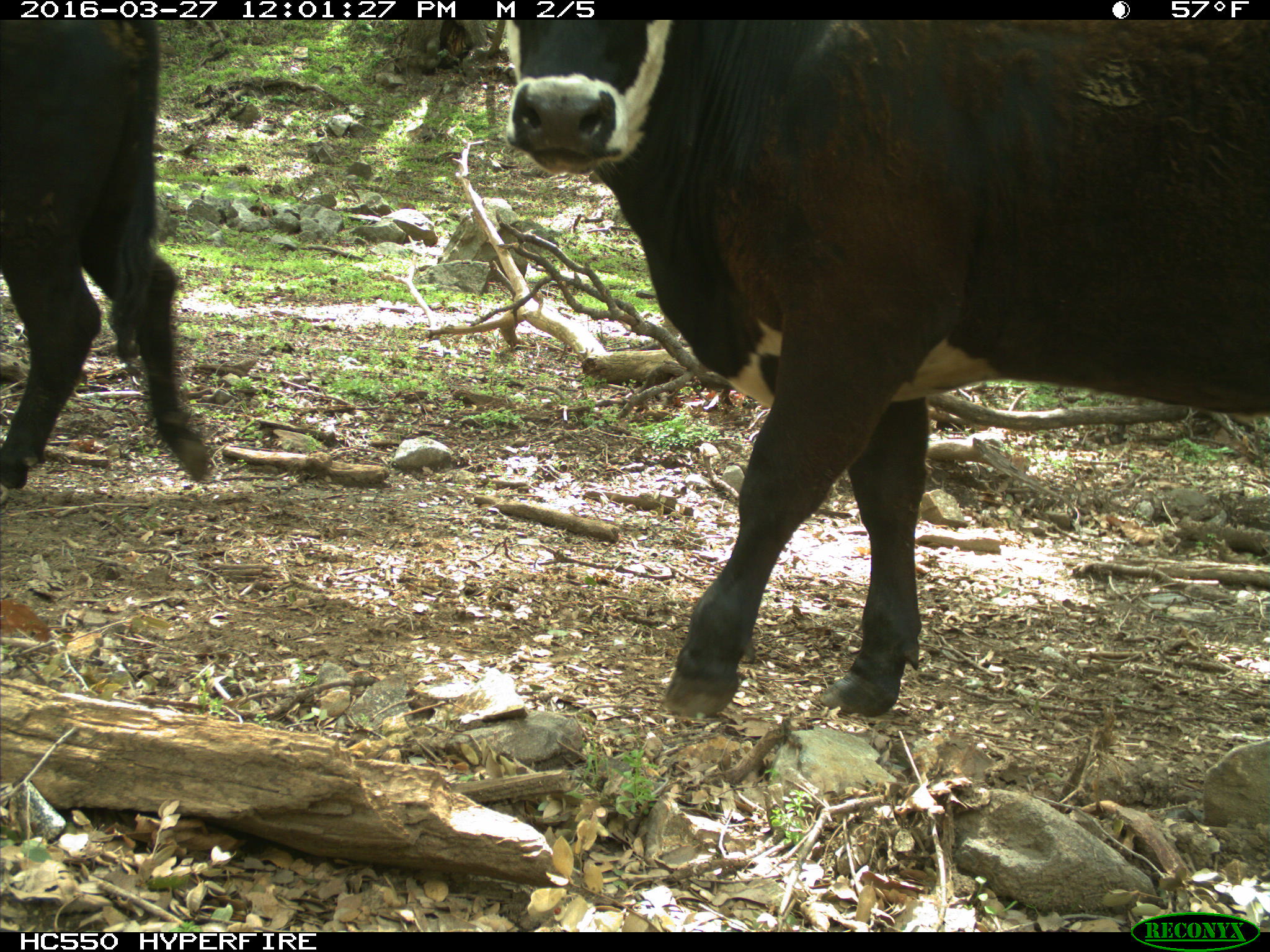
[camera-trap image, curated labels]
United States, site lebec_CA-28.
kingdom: Animalia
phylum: Chordata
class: Mammalia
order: Artiodactyla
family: Bovidae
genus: Bos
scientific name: Bos taurus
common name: domestic cow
Bos taurus (domestic cow).